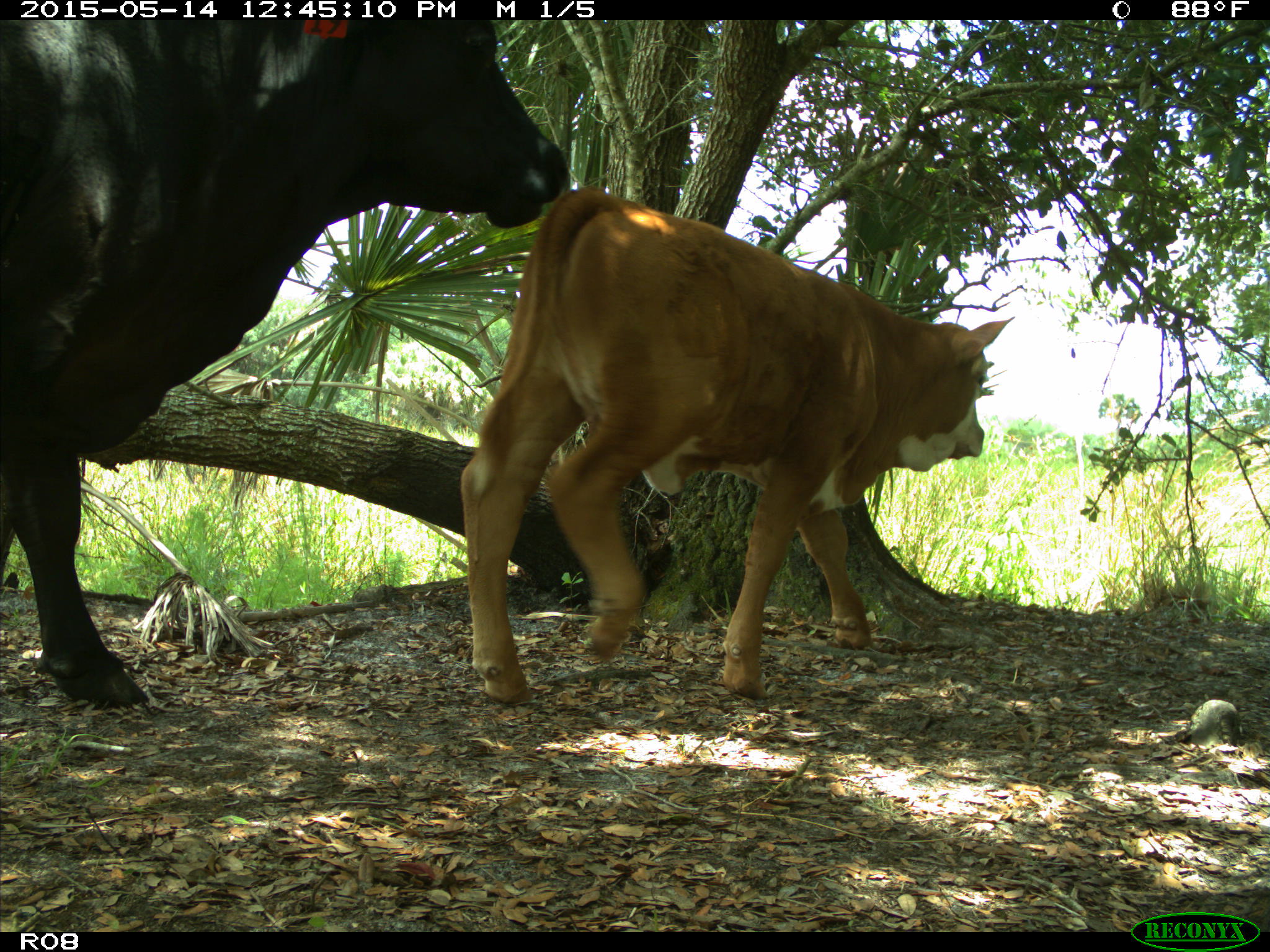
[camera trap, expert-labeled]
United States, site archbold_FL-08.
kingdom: Animalia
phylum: Chordata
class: Mammalia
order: Artiodactyla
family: Bovidae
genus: Bos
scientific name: Bos taurus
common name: domestic cow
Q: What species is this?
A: Bos taurus (domestic cow).